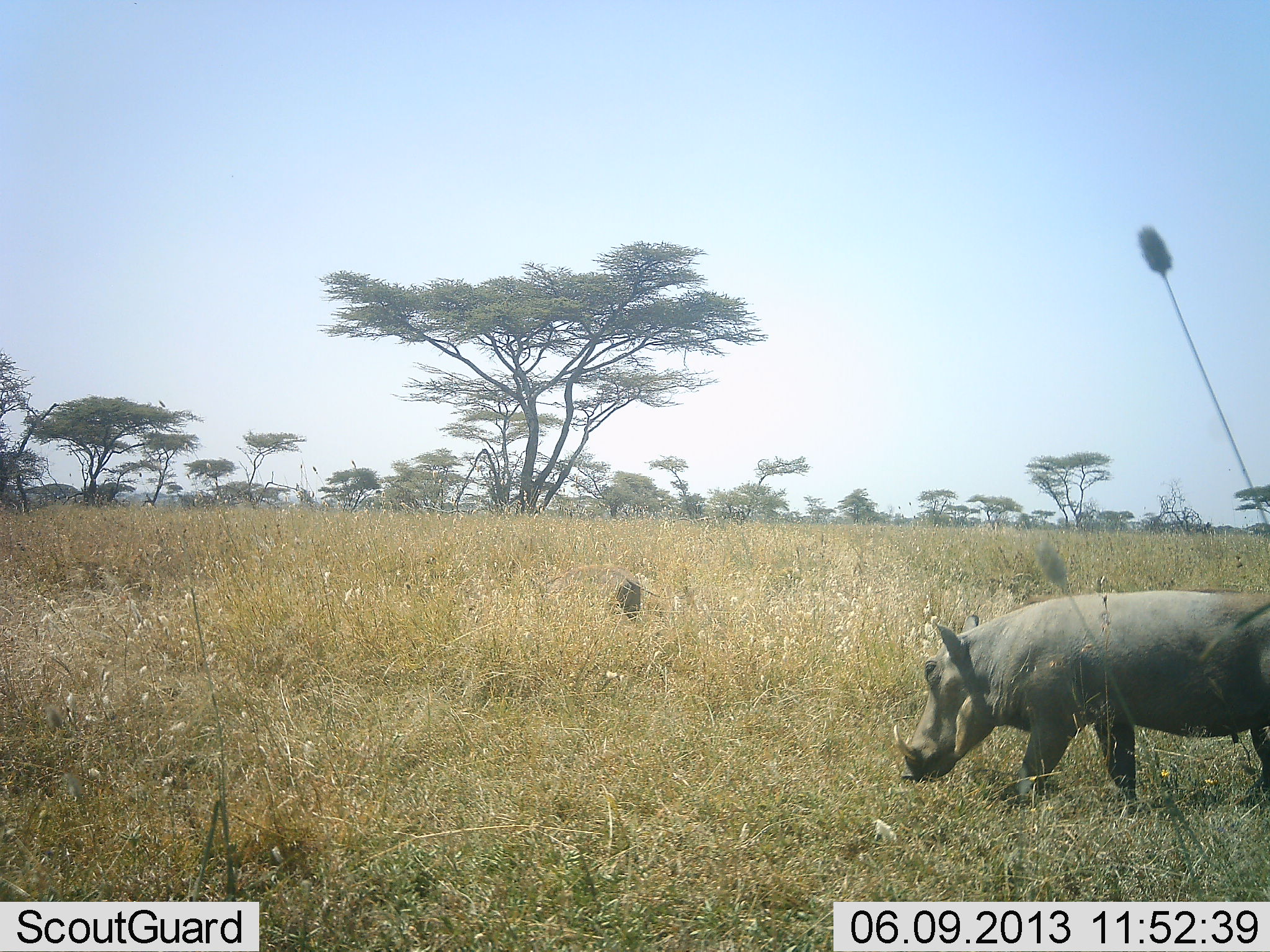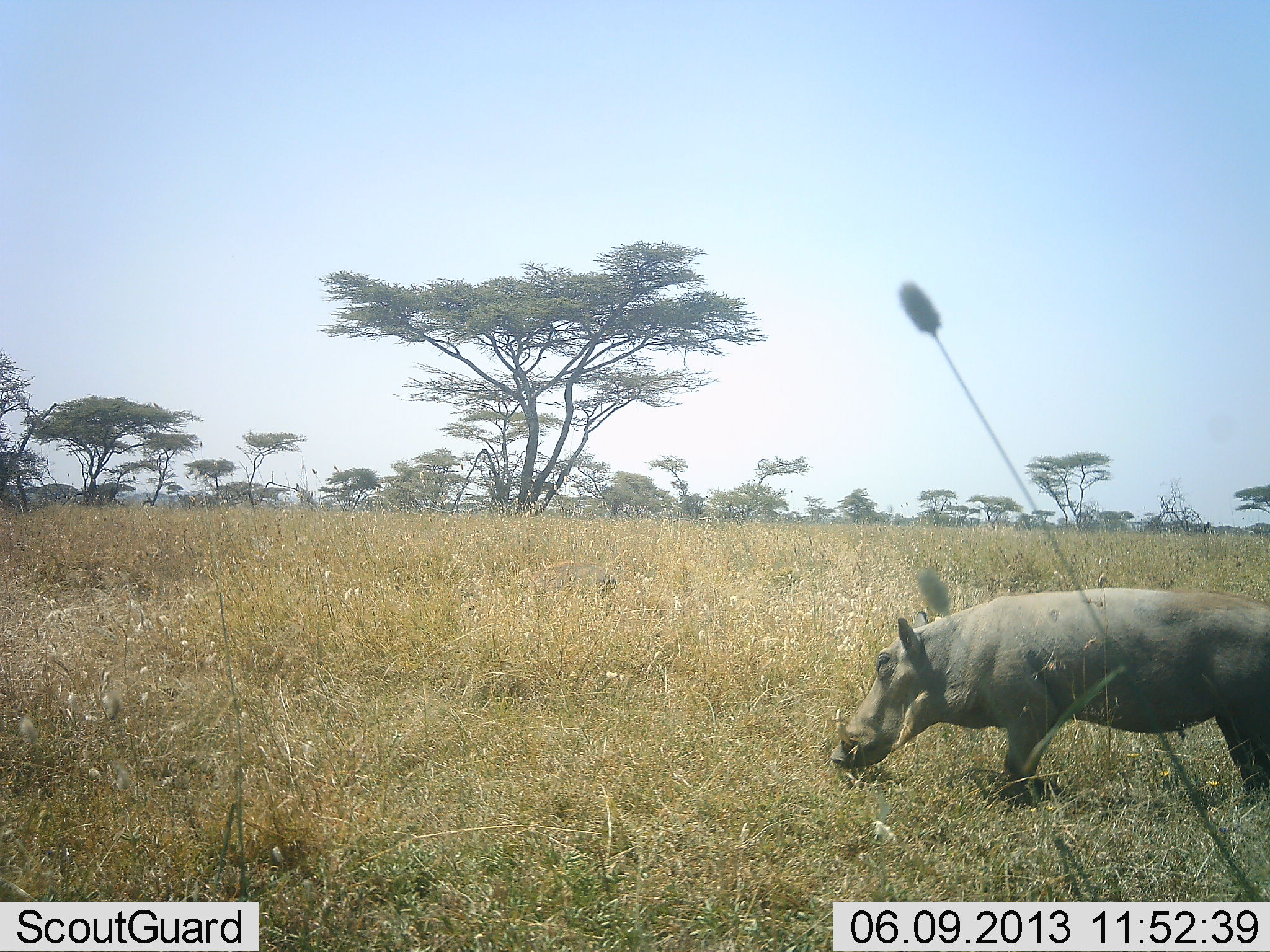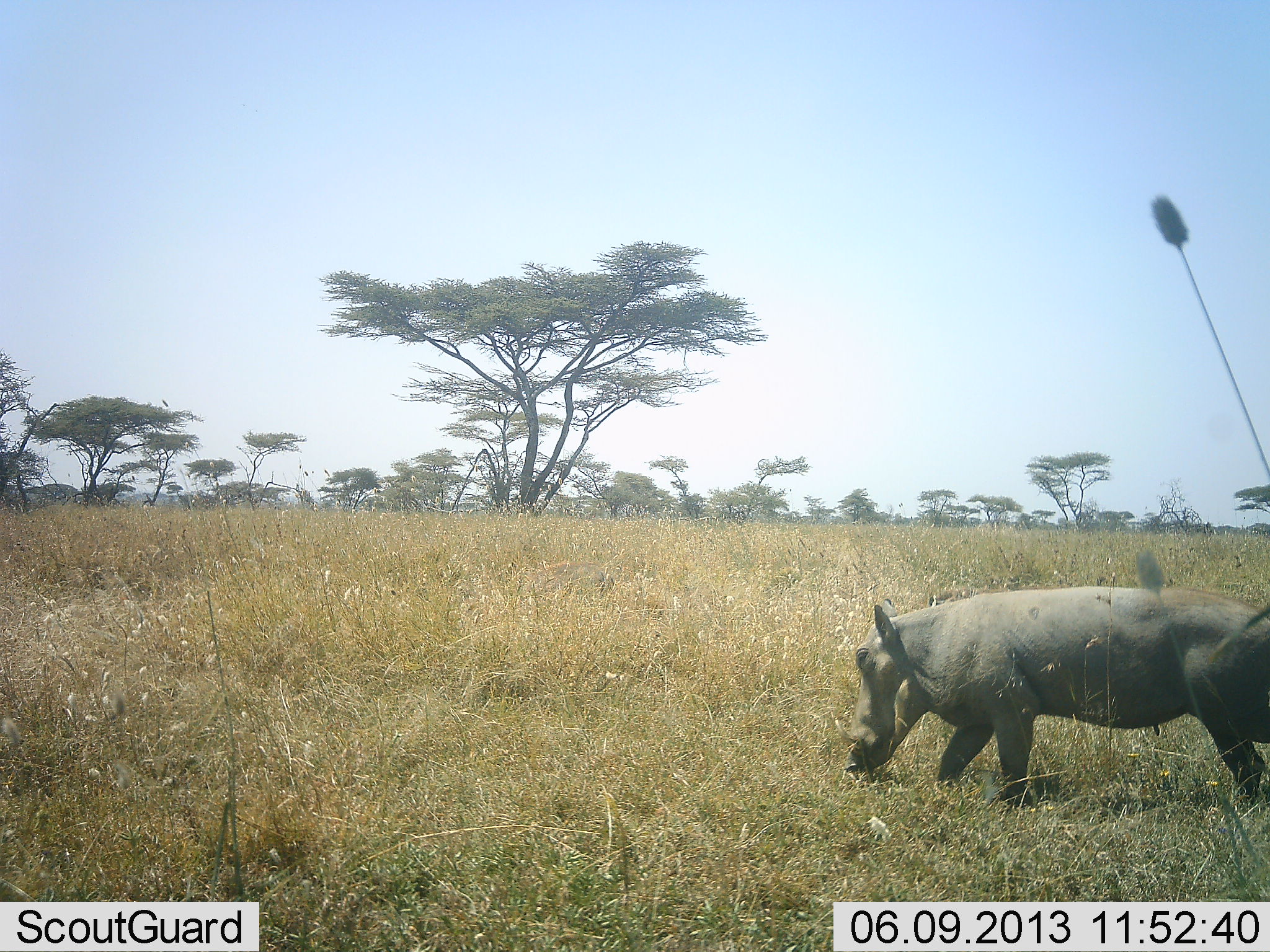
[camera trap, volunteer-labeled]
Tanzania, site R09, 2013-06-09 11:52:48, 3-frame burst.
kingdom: Animalia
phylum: Chordata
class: Mammalia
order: Artiodactyla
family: Suidae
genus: Phacochoerus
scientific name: Phacochoerus africanus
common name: warthog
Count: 1.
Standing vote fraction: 17%.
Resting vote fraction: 0%.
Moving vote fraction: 55%.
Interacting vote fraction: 0%.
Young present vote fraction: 3%.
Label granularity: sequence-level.